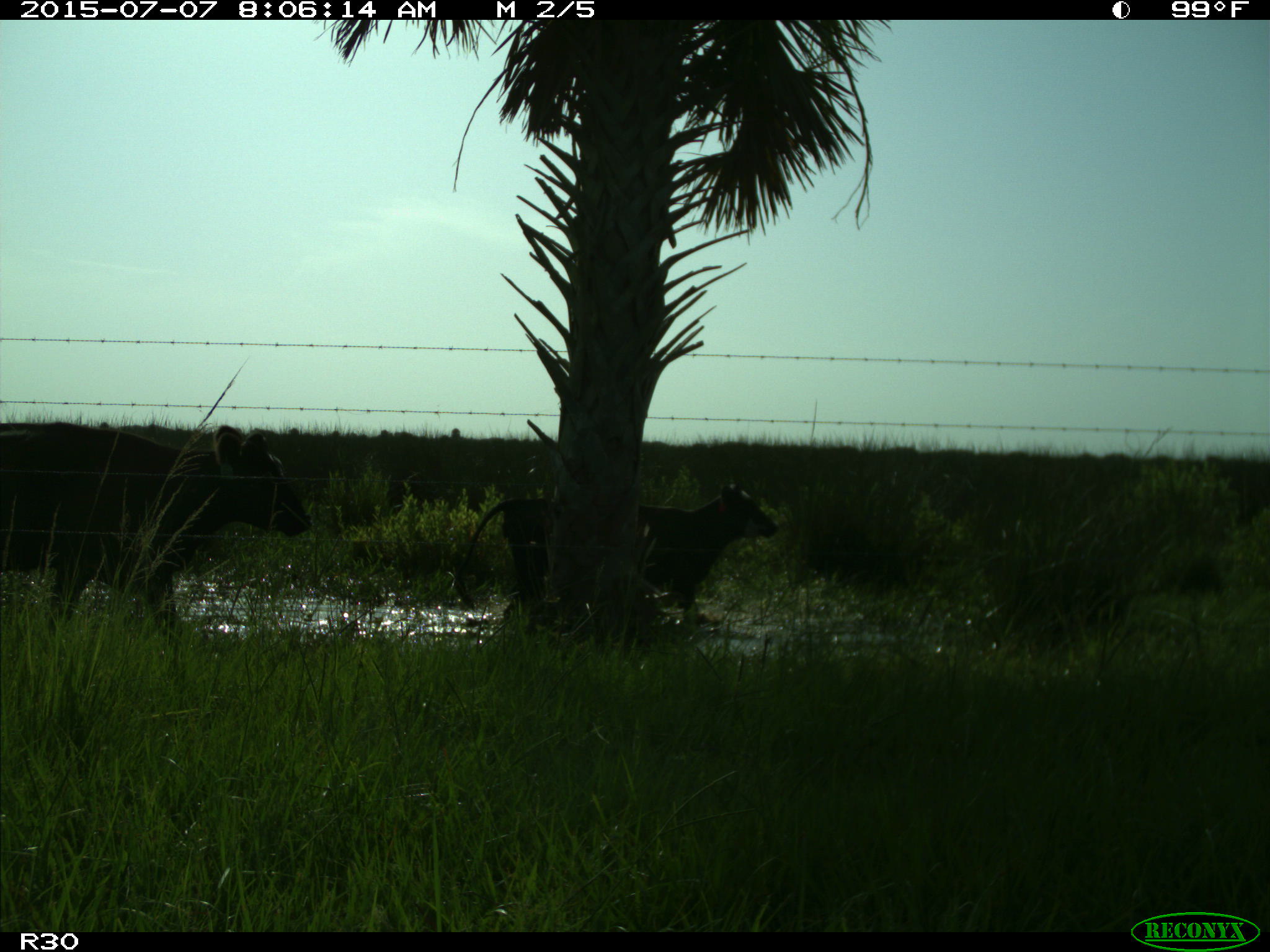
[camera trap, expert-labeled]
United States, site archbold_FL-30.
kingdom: Animalia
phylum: Chordata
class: Mammalia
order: Artiodactyla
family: Bovidae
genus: Bos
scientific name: Bos taurus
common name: domestic cow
Bos taurus (domestic cow).